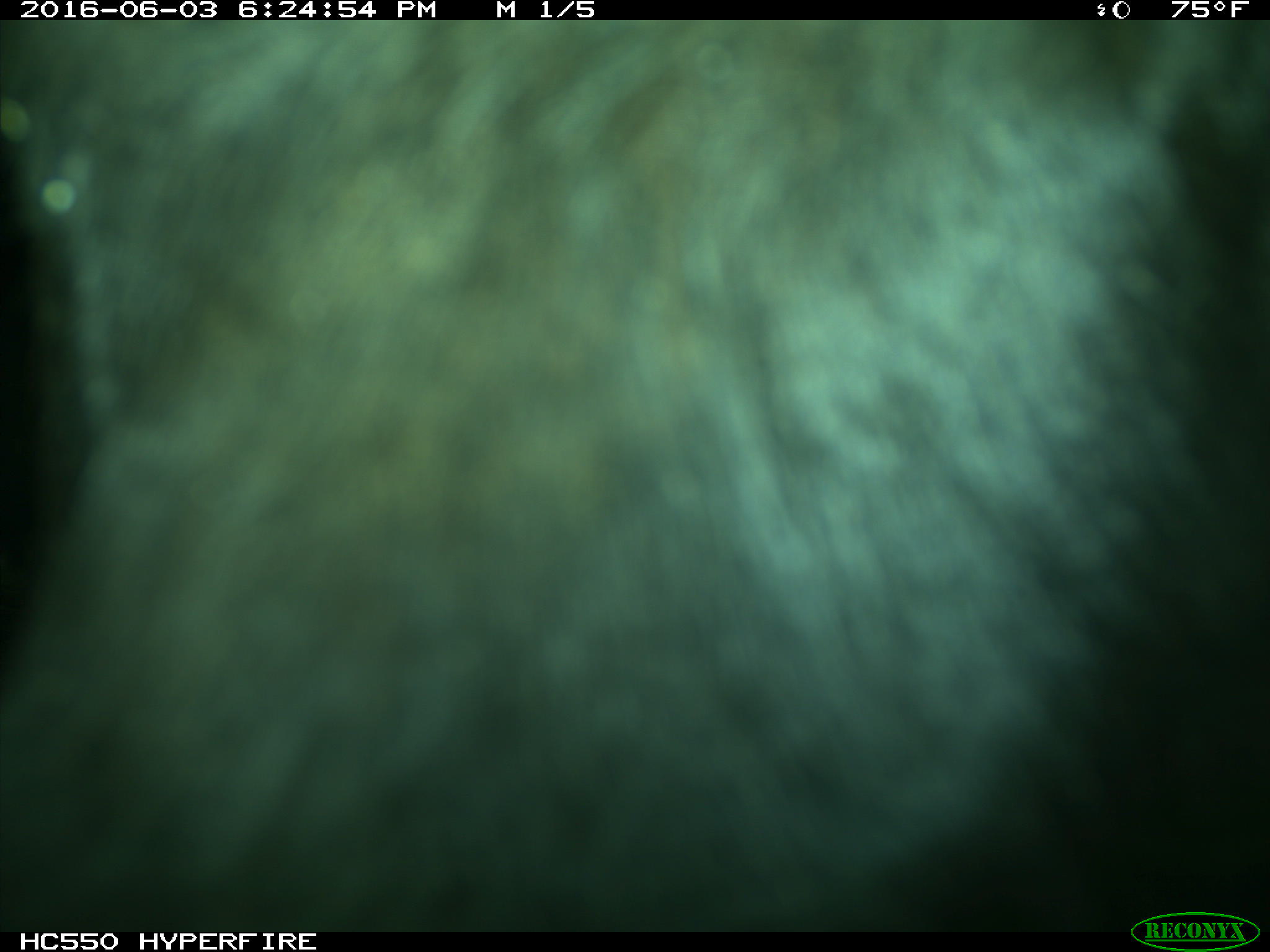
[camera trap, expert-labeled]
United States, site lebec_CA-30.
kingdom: Animalia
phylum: Chordata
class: Mammalia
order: Artiodactyla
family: Bovidae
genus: Bos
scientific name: Bos taurus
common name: domestic cow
Bos taurus (domestic cow).